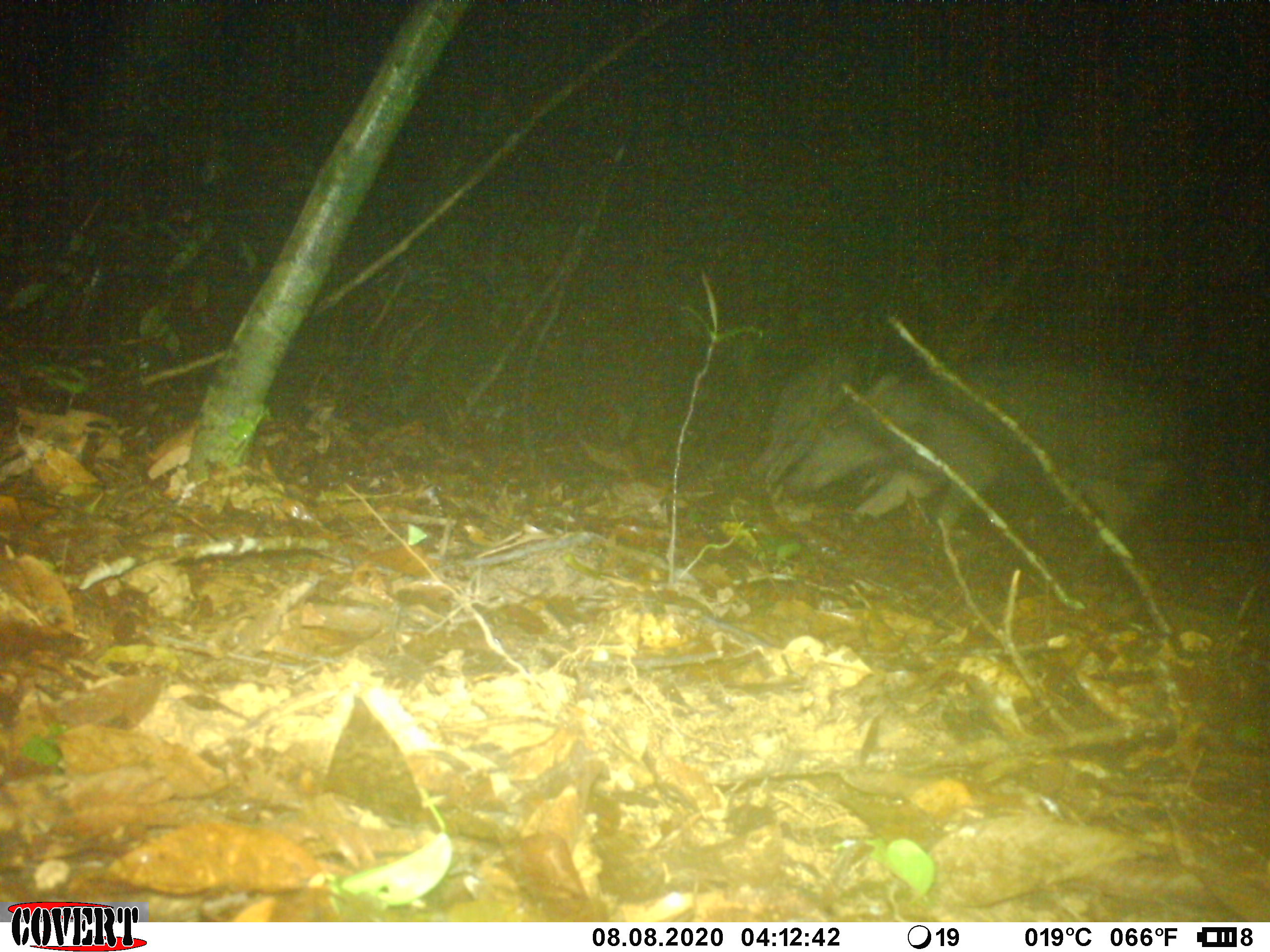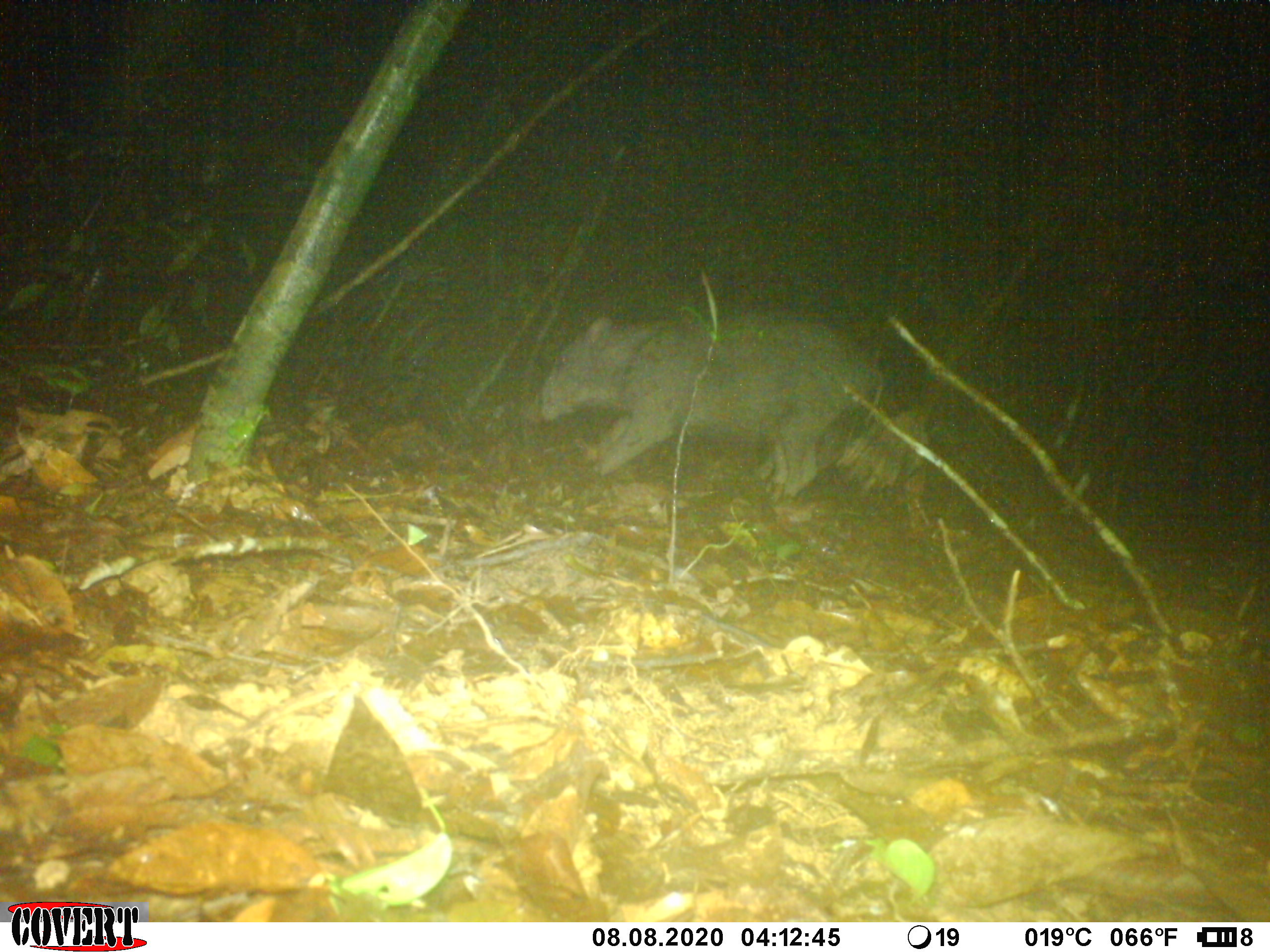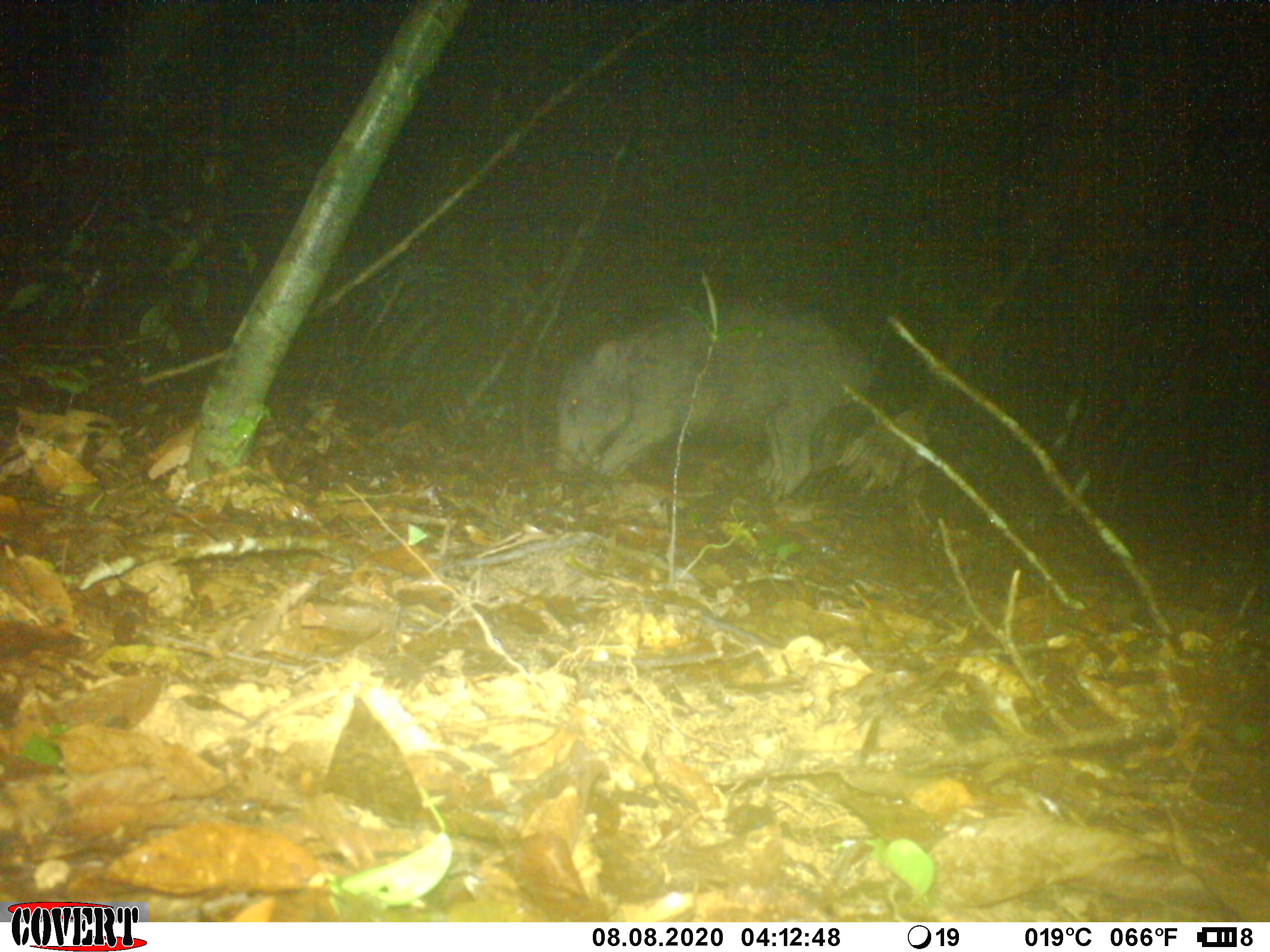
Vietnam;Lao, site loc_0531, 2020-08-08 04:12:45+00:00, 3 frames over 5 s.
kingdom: Animalia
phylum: Chordata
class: Mammalia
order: Artiodactyla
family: Suidae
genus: Sus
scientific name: Sus scrofa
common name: eurasian wild pig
Eurasian wild pig (Sus scrofa). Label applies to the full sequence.